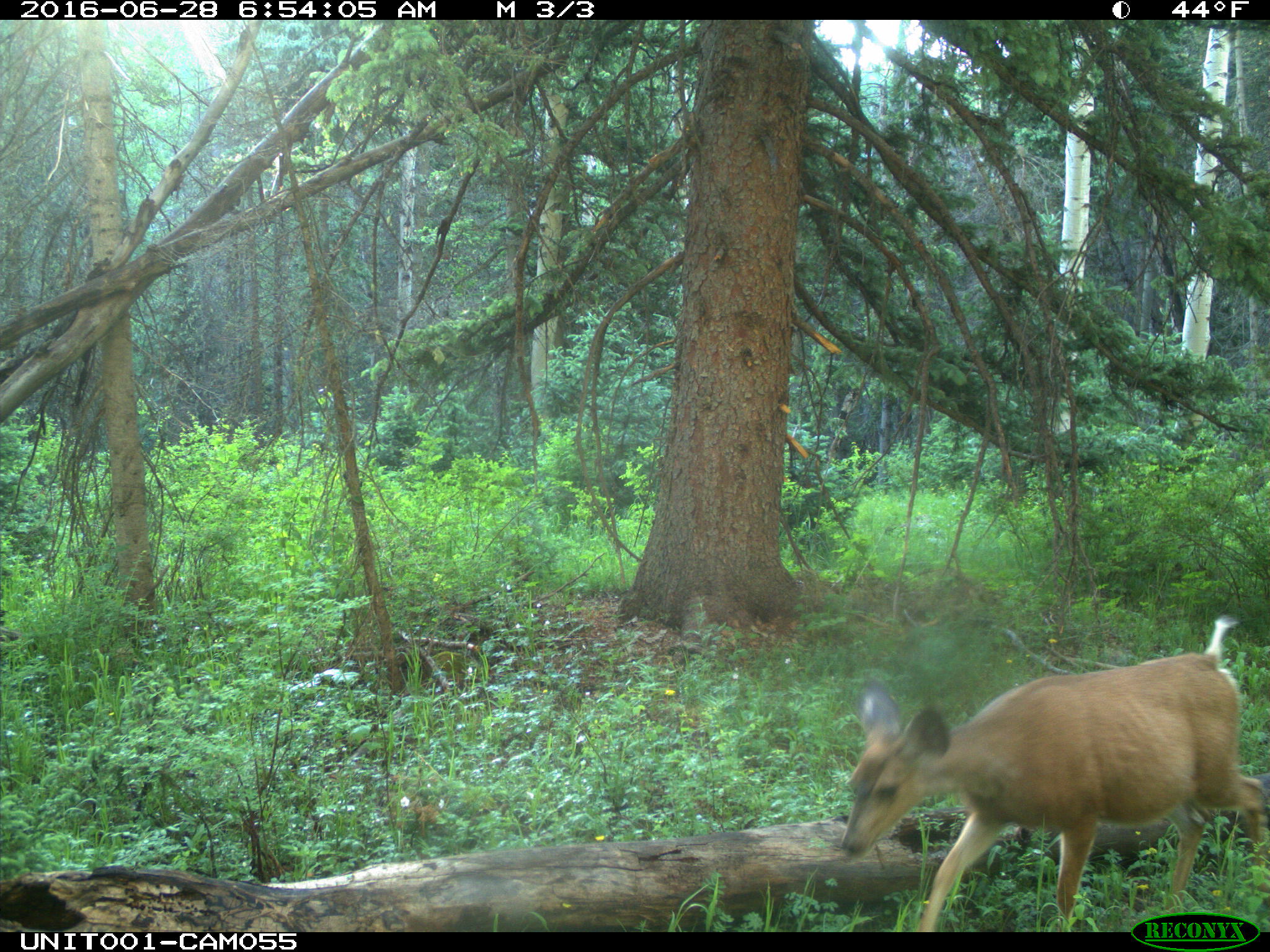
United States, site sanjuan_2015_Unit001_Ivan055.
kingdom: Animalia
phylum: Chordata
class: Mammalia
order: Artiodactyla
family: Cervidae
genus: Odocoileus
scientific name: Odocoileus hemionus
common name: mule deer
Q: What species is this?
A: Odocoileus hemionus (mule deer).